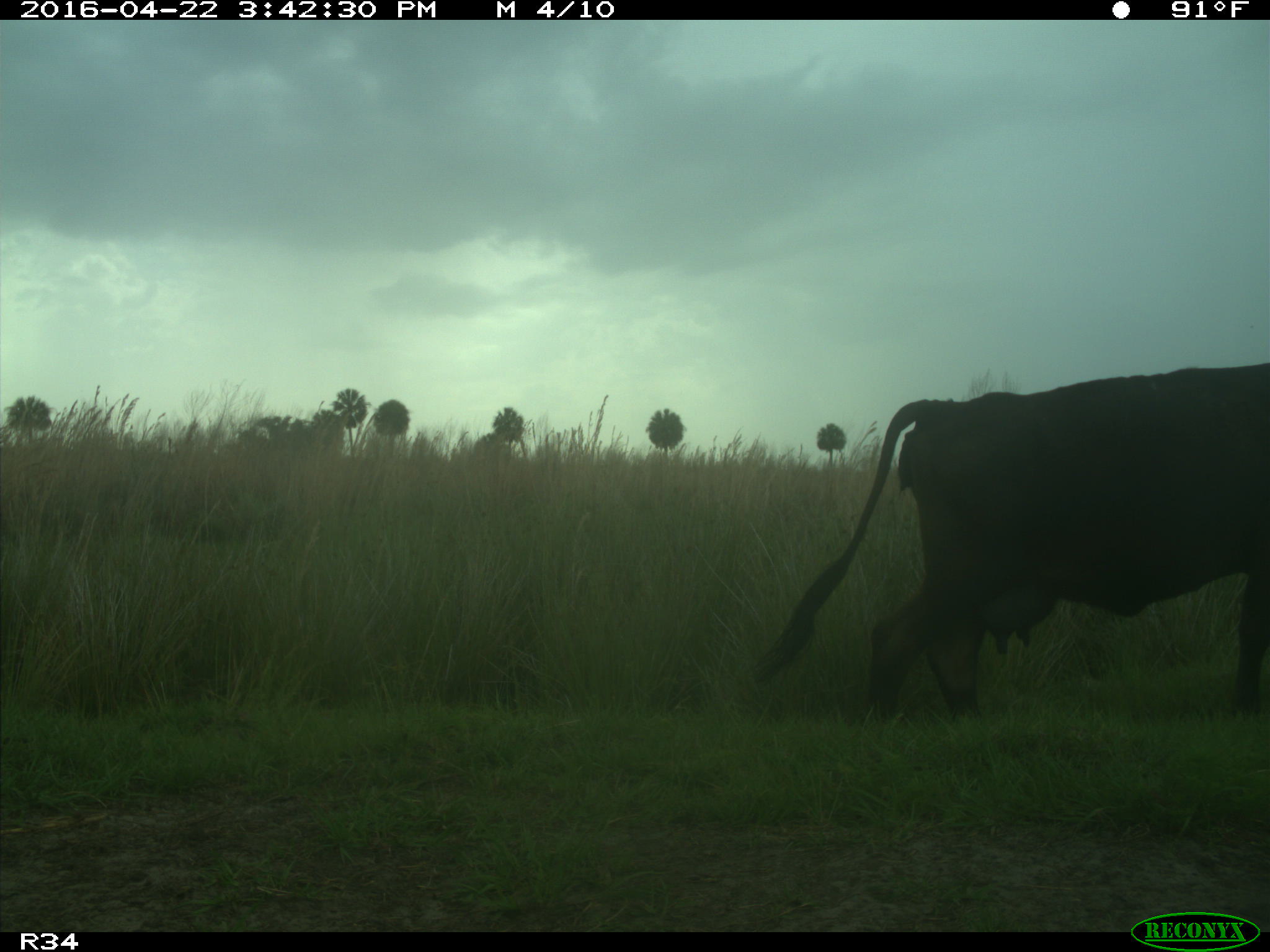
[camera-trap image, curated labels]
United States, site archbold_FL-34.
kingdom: Animalia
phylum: Chordata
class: Mammalia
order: Artiodactyla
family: Bovidae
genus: Bos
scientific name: Bos taurus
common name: domestic cow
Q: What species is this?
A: Bos taurus (domestic cow).